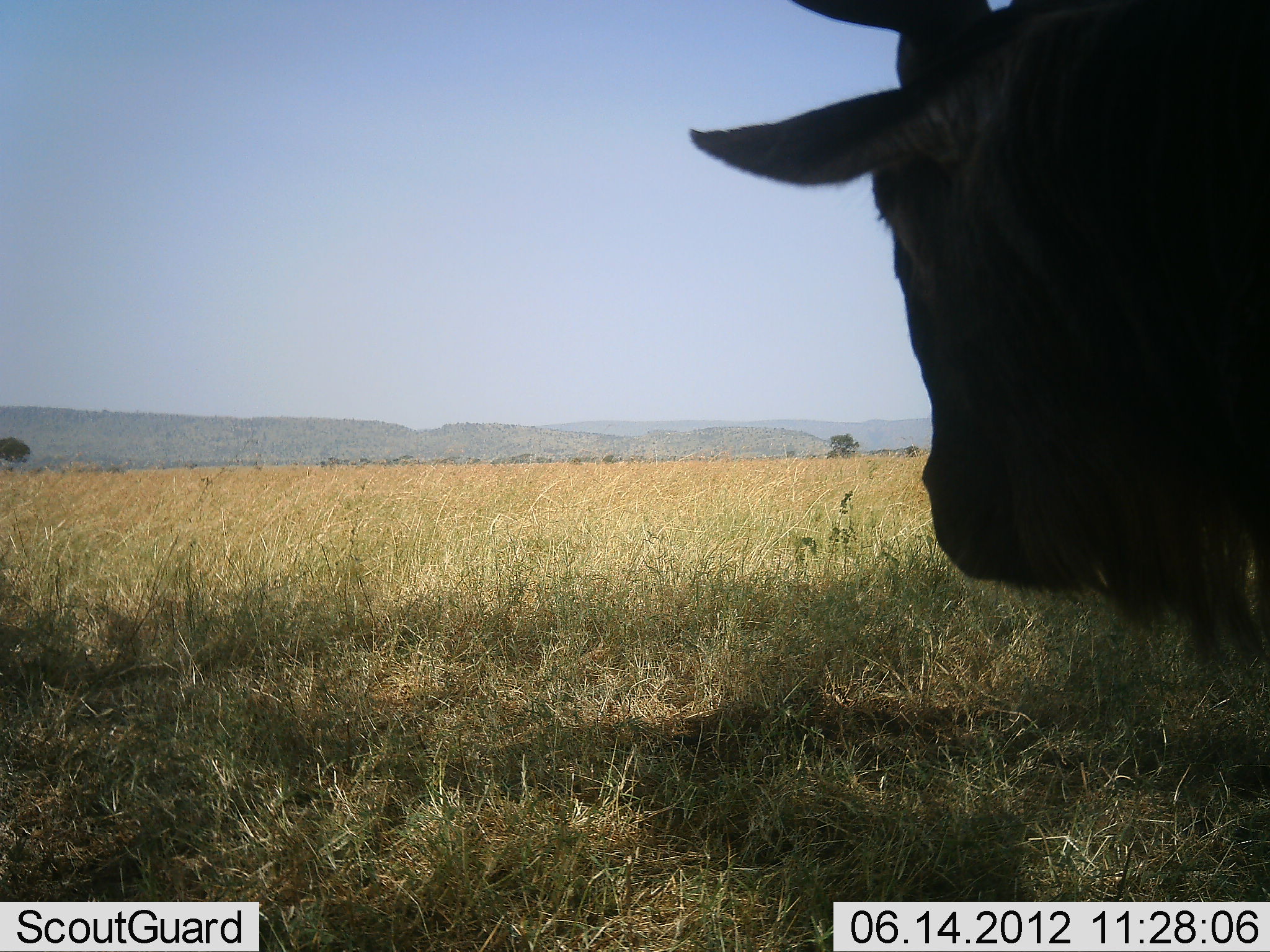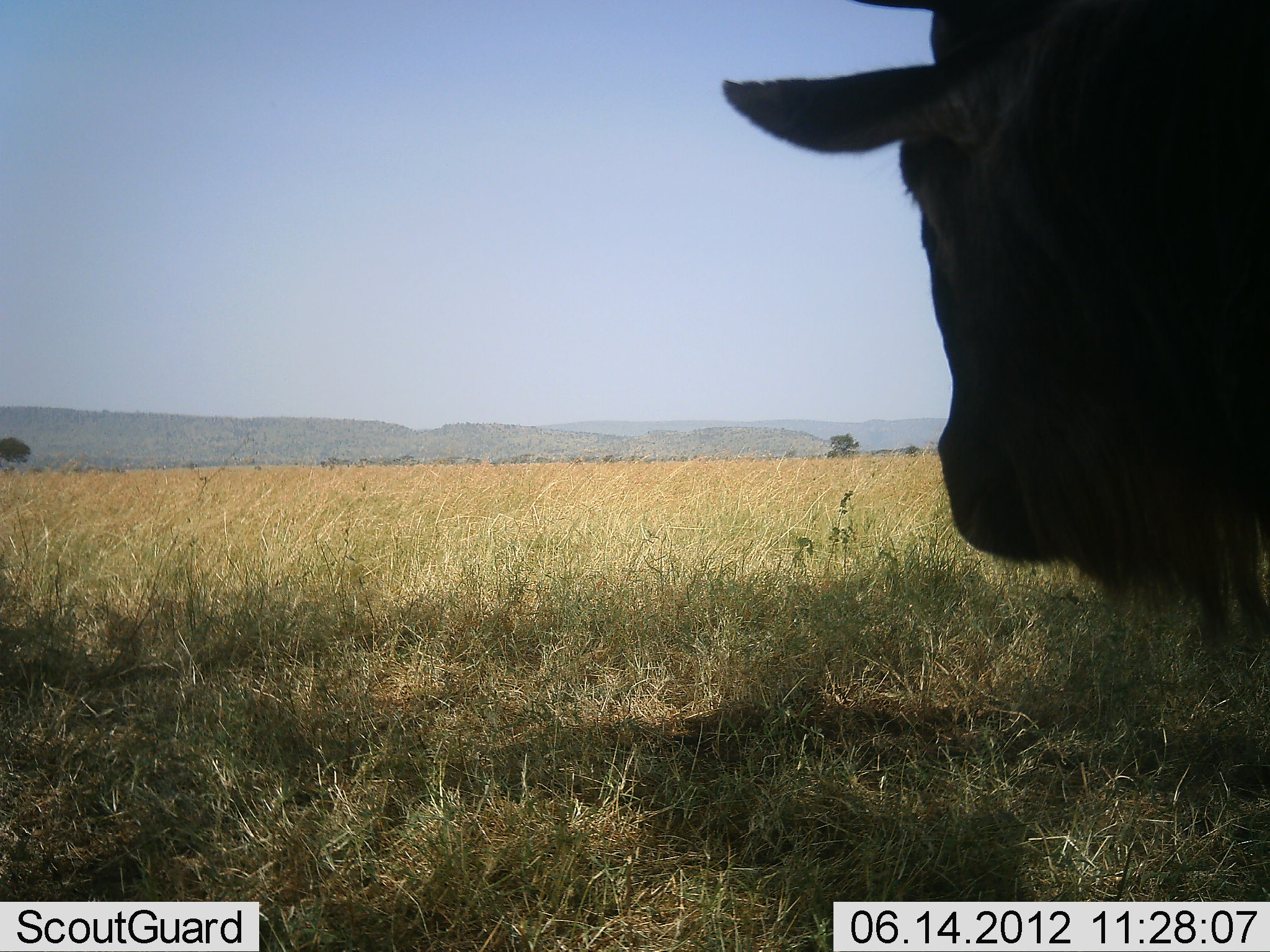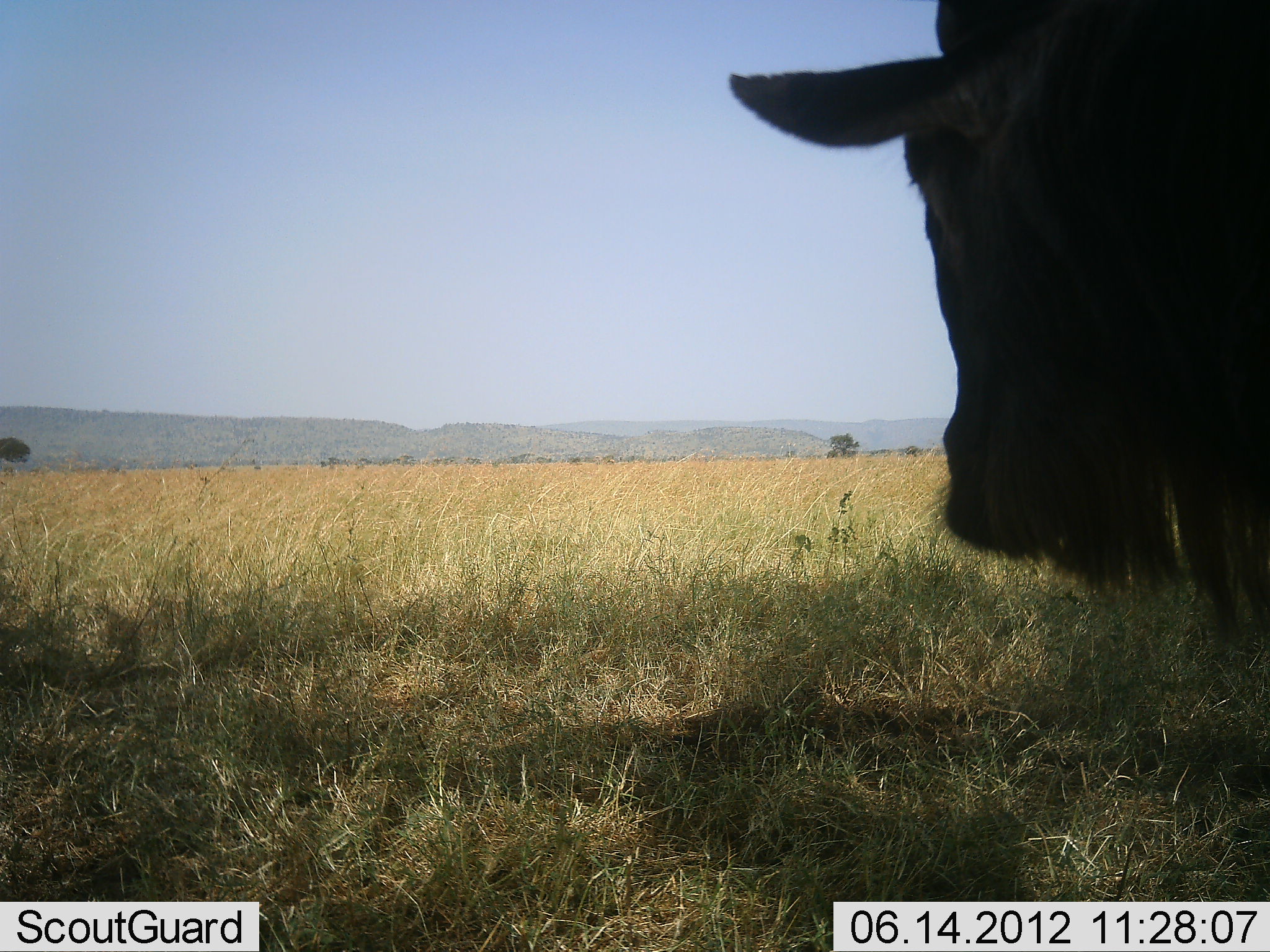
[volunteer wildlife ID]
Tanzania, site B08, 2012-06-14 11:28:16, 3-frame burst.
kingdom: Animalia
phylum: Chordata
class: Mammalia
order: Artiodactyla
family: Bovidae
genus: Connochaetes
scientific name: Connochaetes taurinus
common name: blue wildebeest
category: wildebeest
Wildebeest (blue wildebeest) (Connochaetes taurinus), count 1. Behavior (volunteer vote fractions): standing 80%, resting 0%, moving 0%, interacting 0%. Young present (vote fraction): 0%. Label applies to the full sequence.